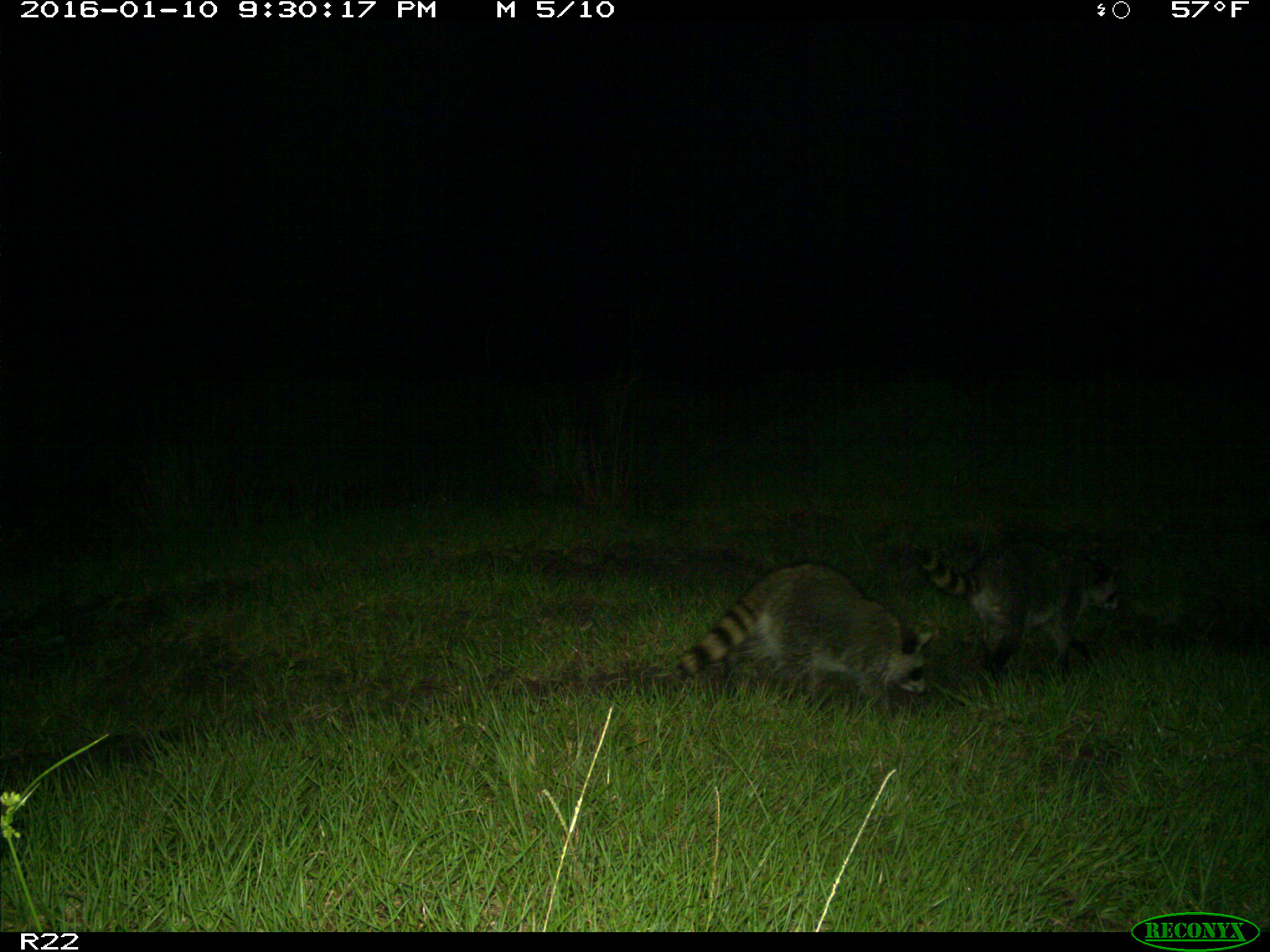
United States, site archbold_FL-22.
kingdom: Animalia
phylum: Chordata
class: Mammalia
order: Carnivora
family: Procyonidae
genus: Procyon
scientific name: Procyon lotor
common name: common raccoon